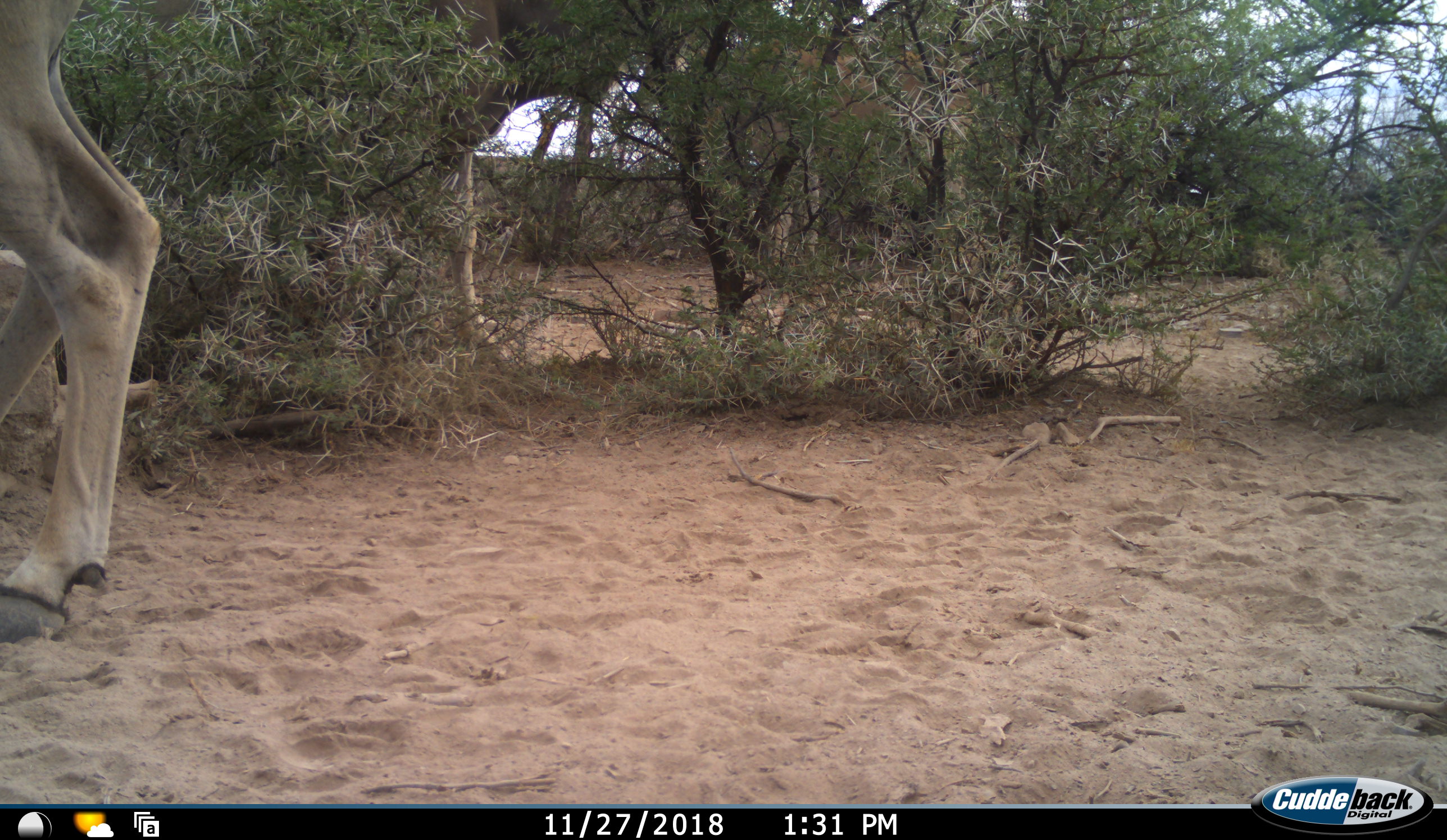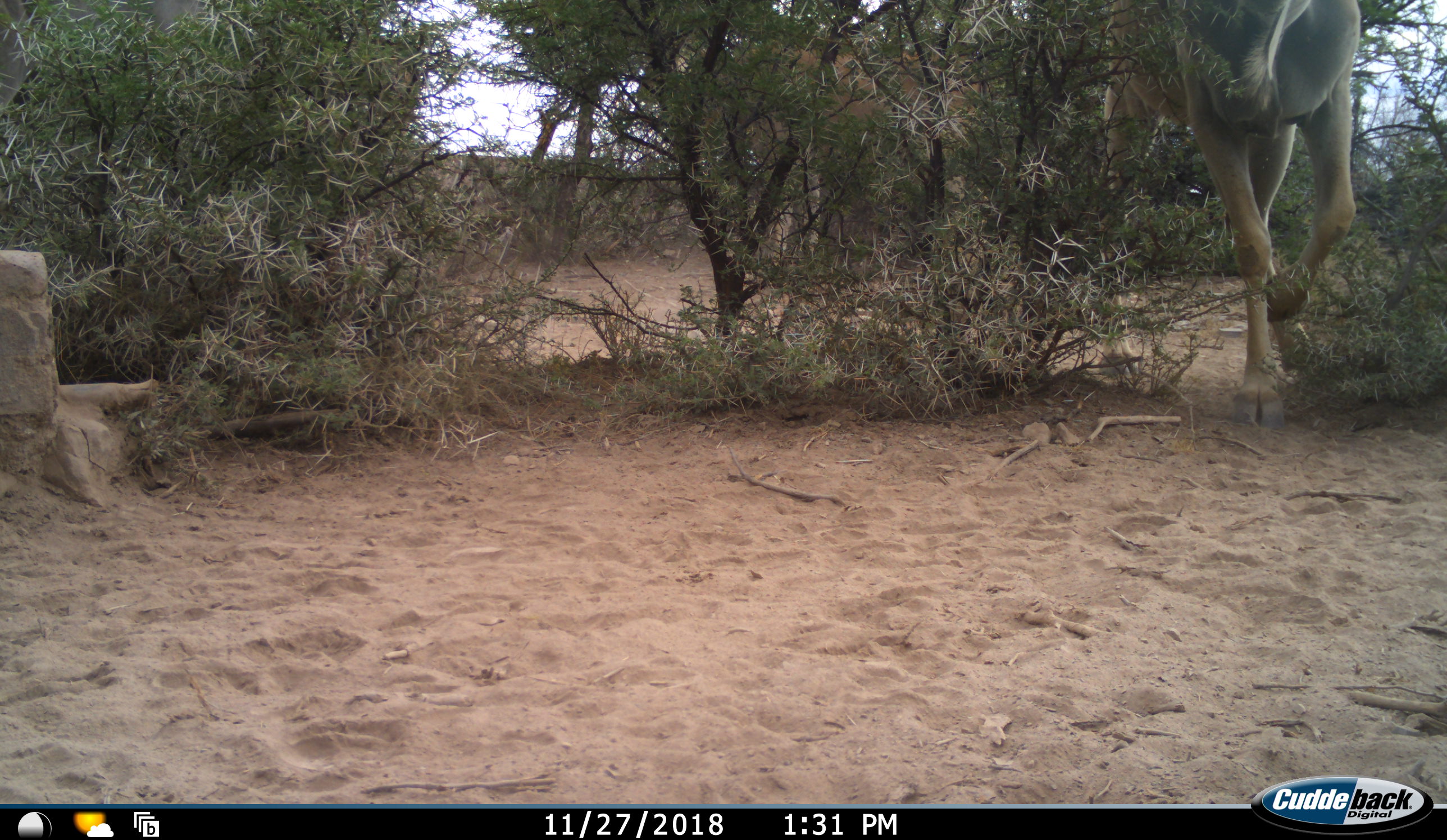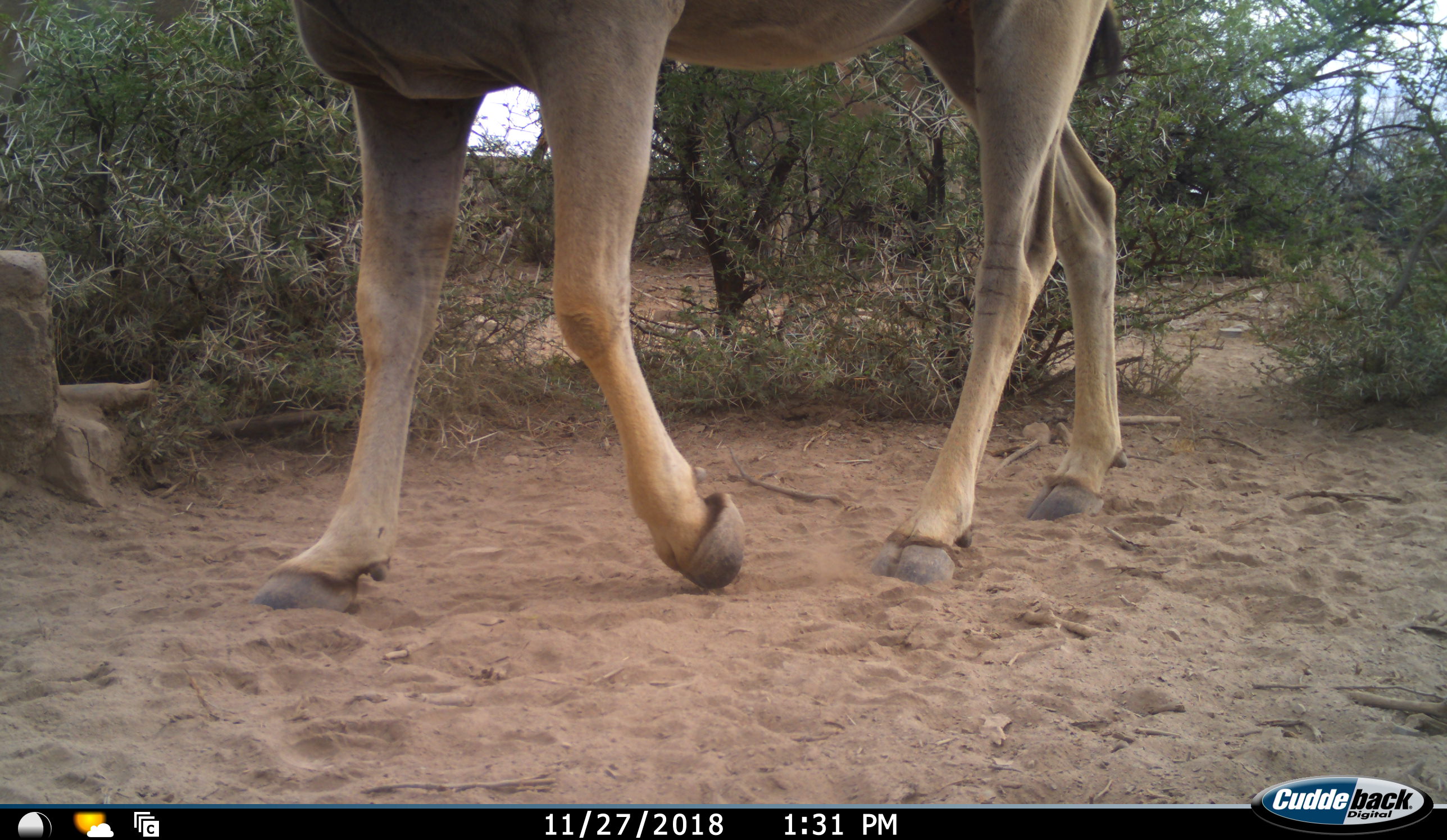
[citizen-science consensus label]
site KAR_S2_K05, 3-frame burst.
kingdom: Animalia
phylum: Chordata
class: Mammalia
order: Artiodactyla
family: Bovidae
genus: Tragelaphus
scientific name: Tragelaphus oryx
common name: eland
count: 2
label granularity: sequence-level